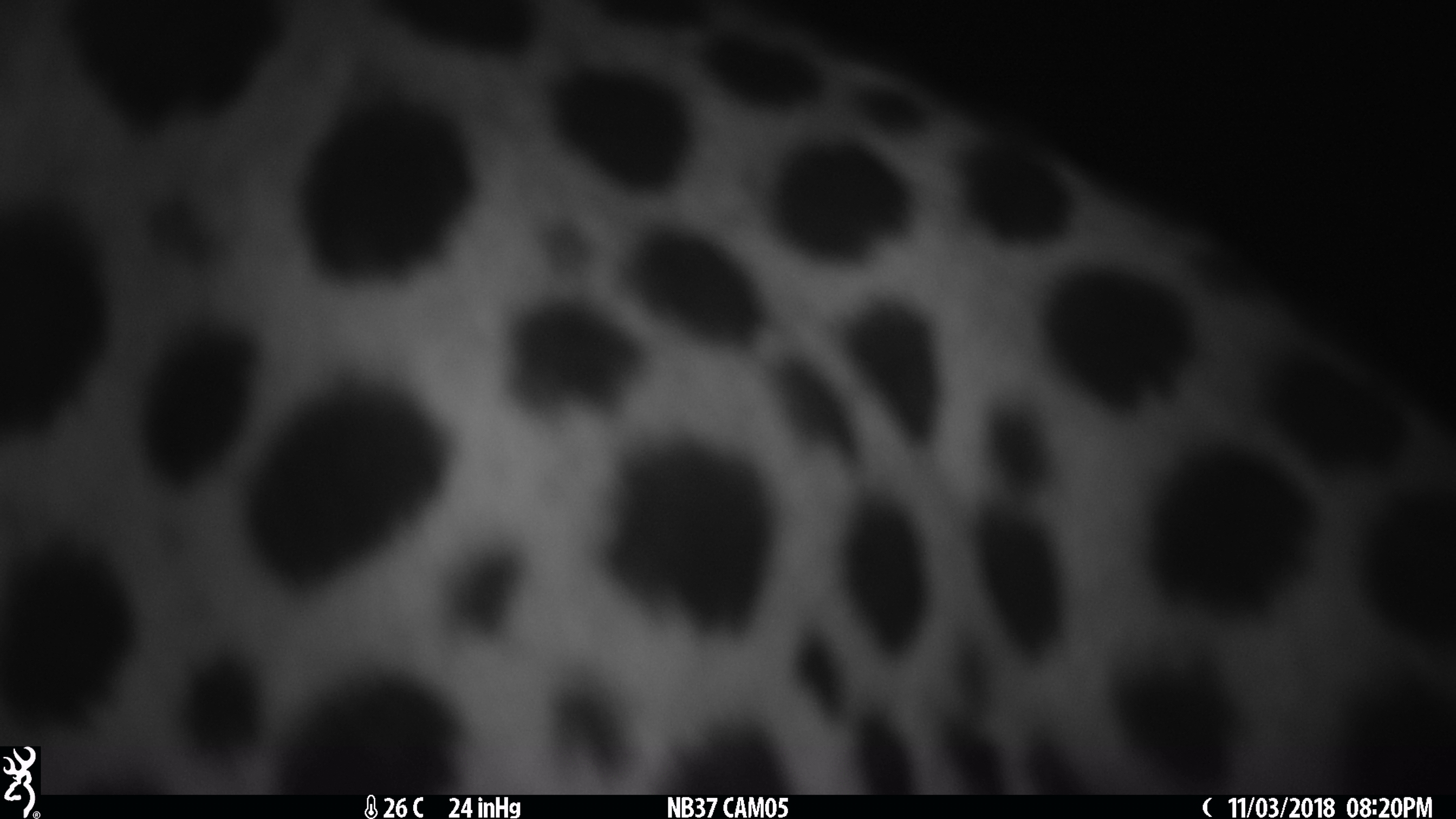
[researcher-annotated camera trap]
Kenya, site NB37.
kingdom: Animalia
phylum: Chordata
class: Mammalia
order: Carnivora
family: Felidae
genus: Acinonyx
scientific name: Acinonyx jubatus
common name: cheetah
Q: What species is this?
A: Cheetah (Acinonyx jubatus).